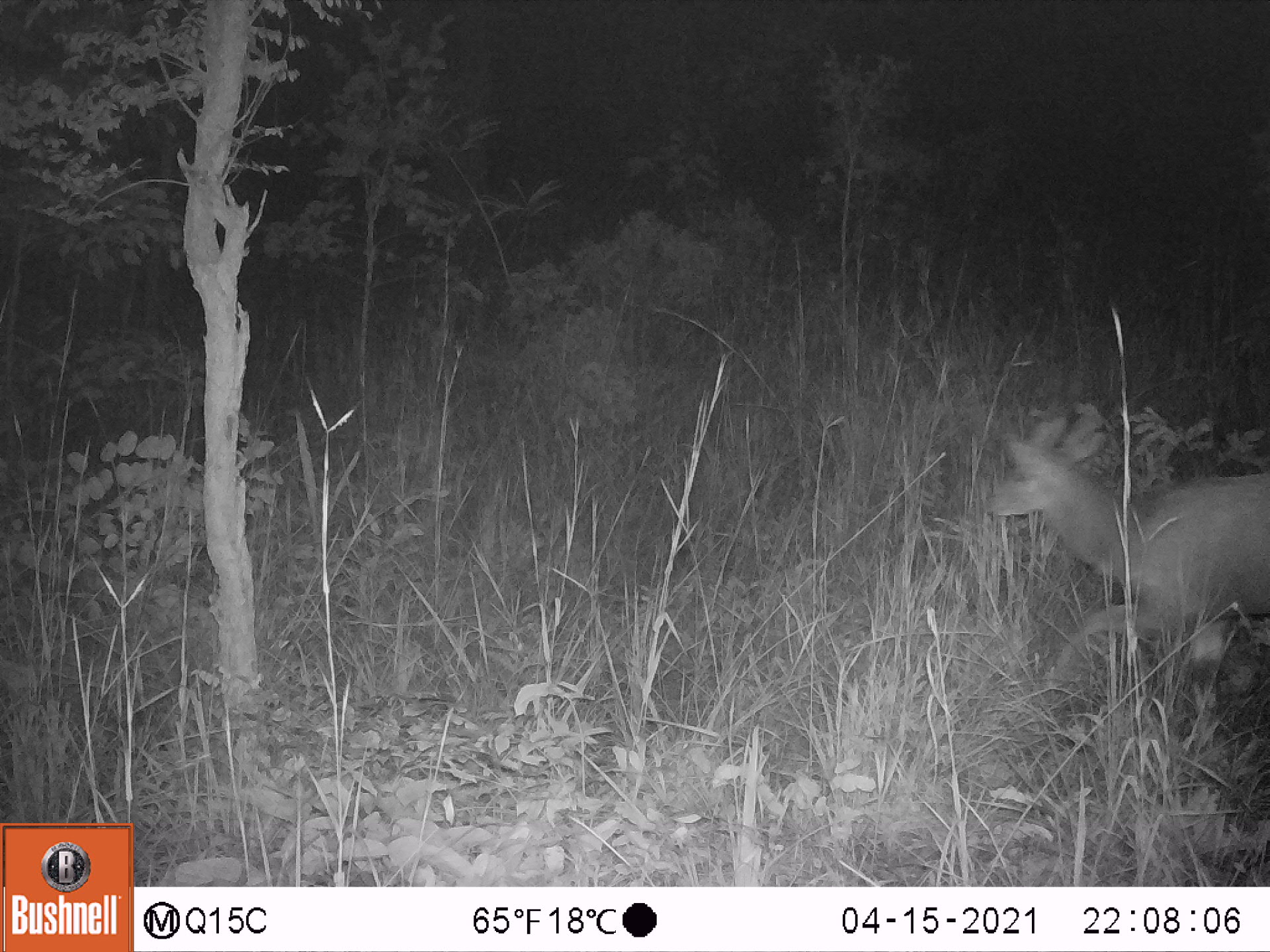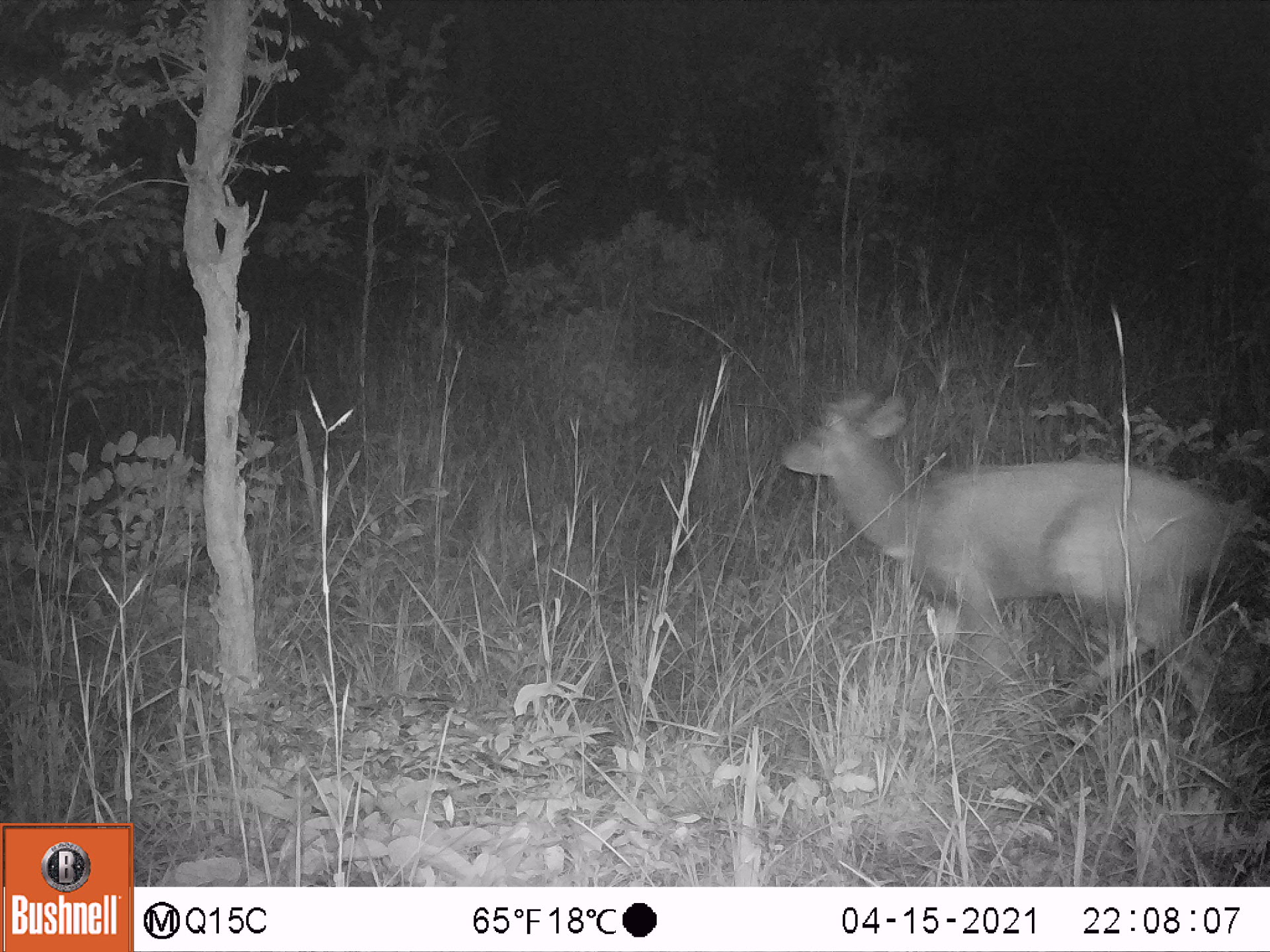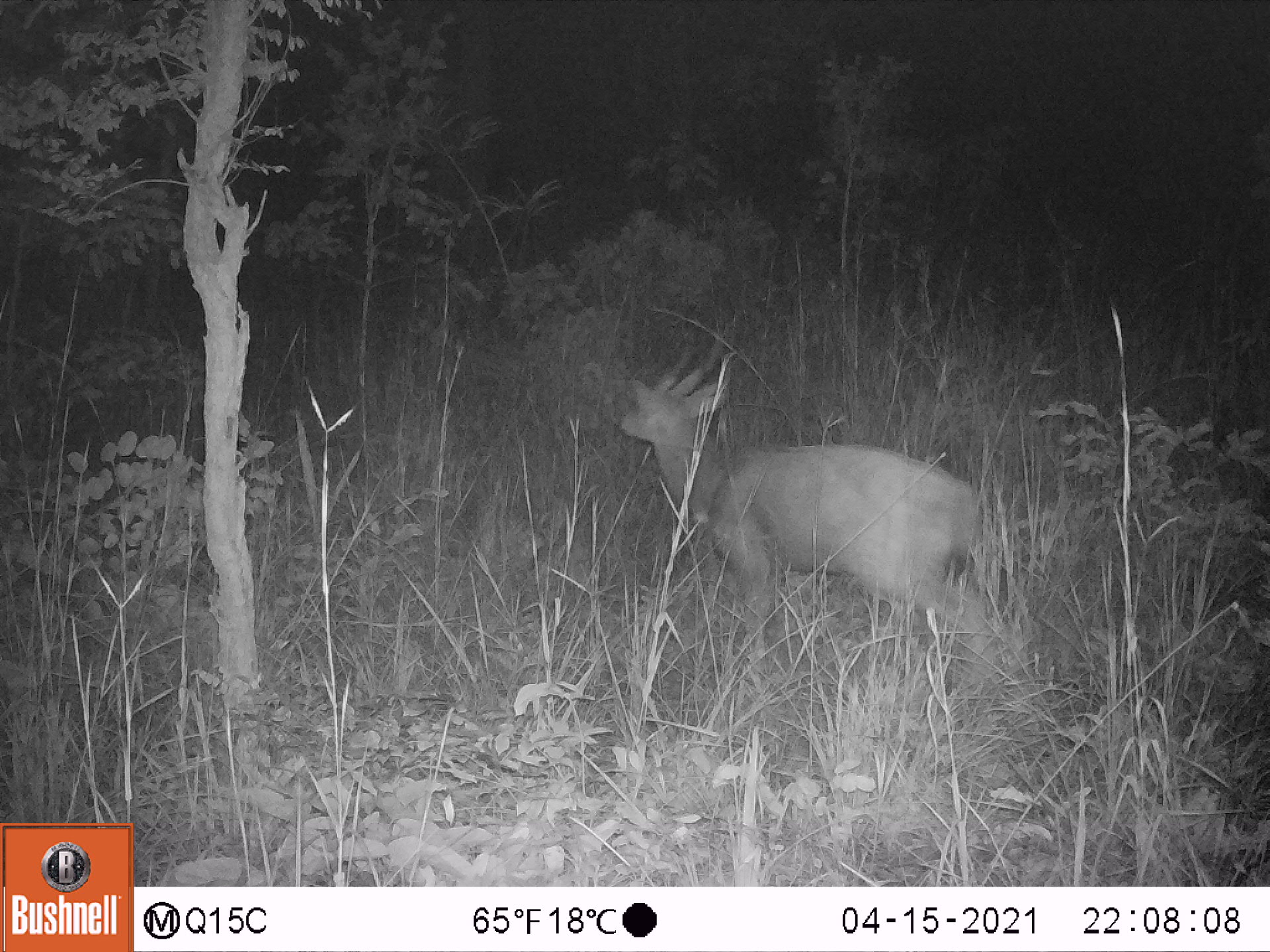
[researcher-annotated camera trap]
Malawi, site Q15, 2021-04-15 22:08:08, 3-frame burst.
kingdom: Animalia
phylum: Chordata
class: Mammalia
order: Artiodactyla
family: Bovidae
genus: Tragelaphus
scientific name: Tragelaphus sylvaticus sylvaticus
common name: cape bushbuck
Cape bushbuck (Tragelaphus sylvaticus sylvaticus), count 1.